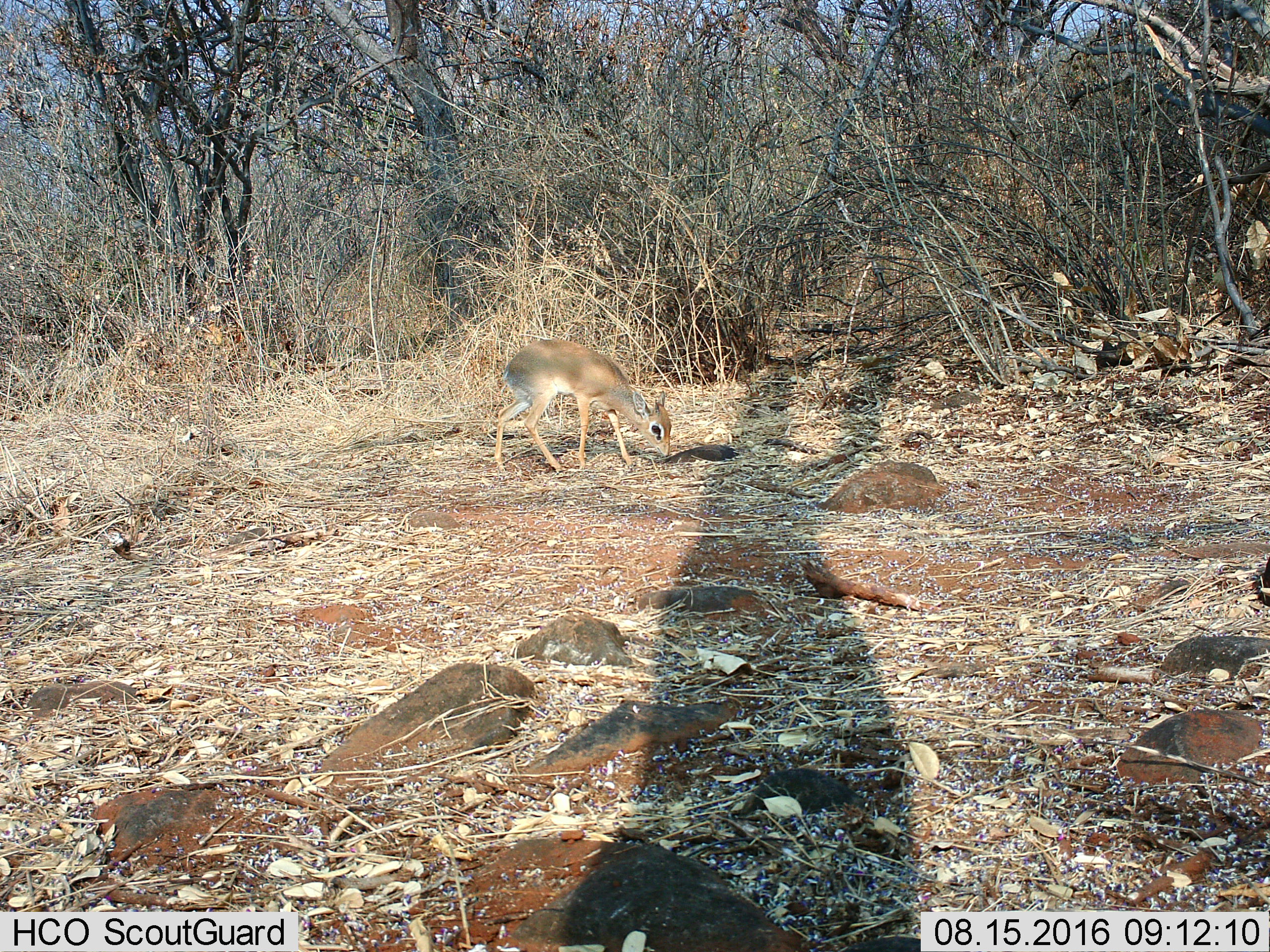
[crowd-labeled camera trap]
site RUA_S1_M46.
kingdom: Animalia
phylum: Chordata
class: Mammalia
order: Artiodactyla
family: Bovidae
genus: Madoqua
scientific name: Madoqua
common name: dik-dik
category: dikdik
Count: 1.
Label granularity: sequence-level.